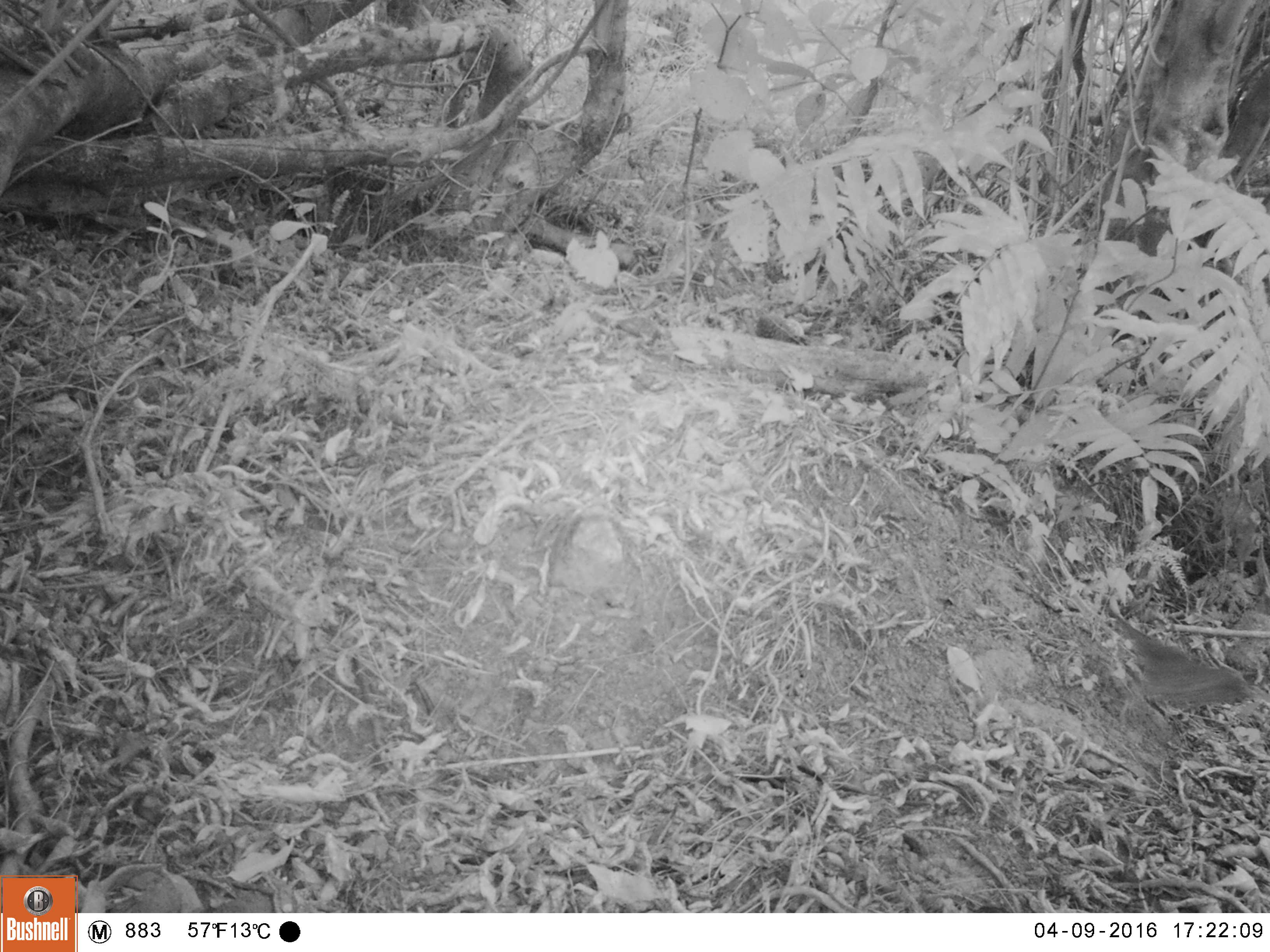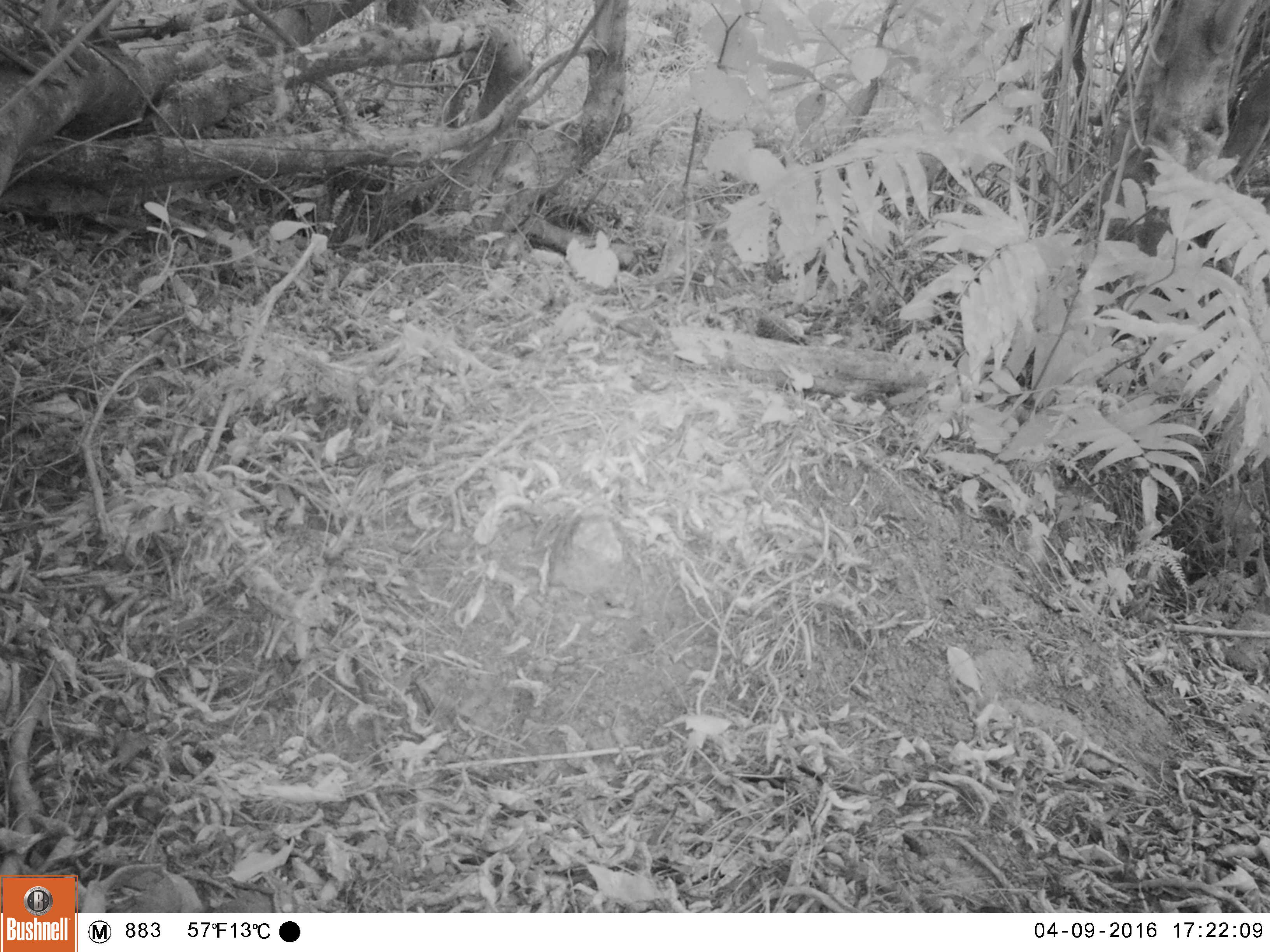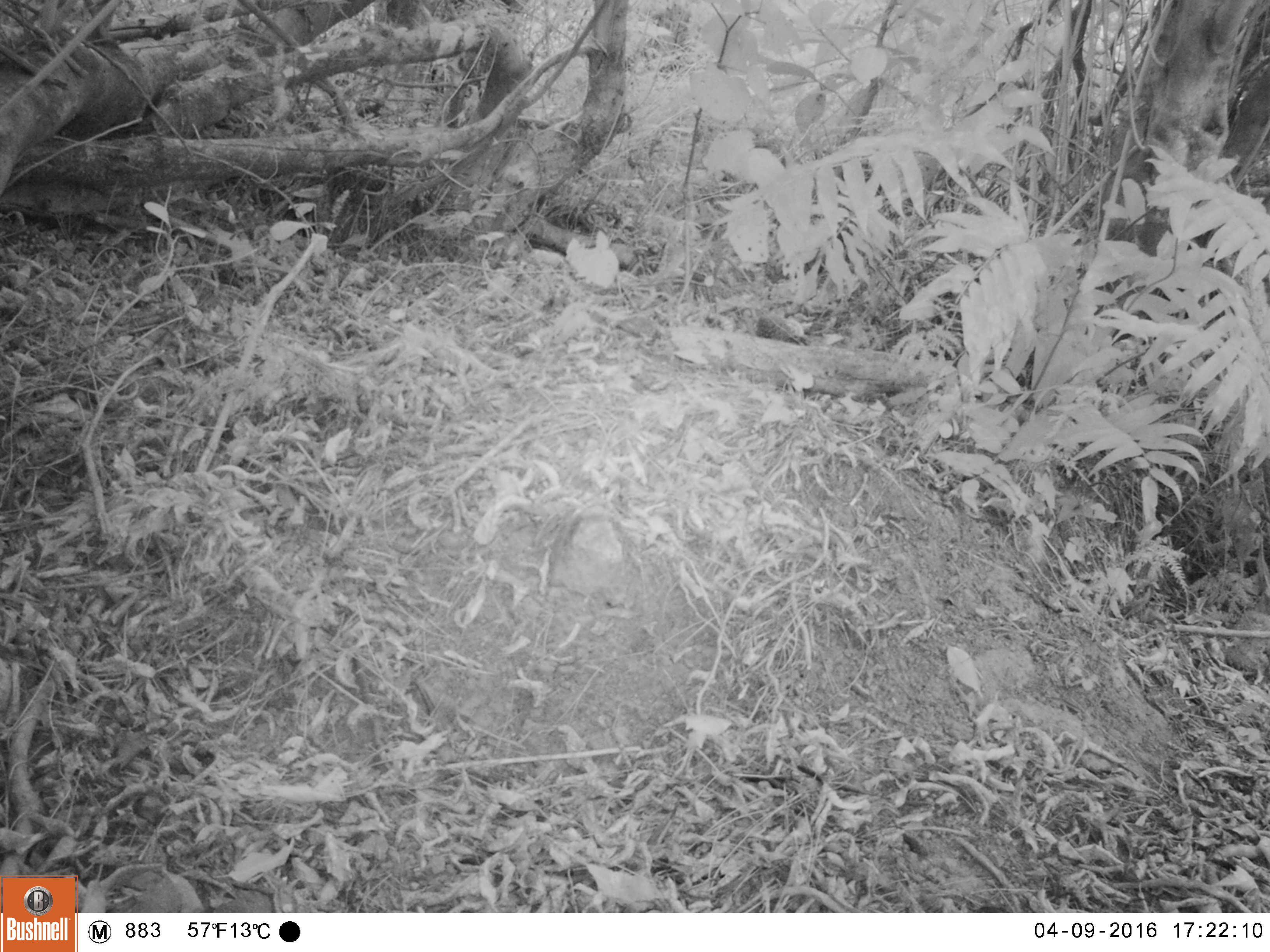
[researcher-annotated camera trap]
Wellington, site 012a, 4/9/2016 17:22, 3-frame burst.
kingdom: Animalia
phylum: Chordata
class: Aves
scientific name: Aves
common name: bird